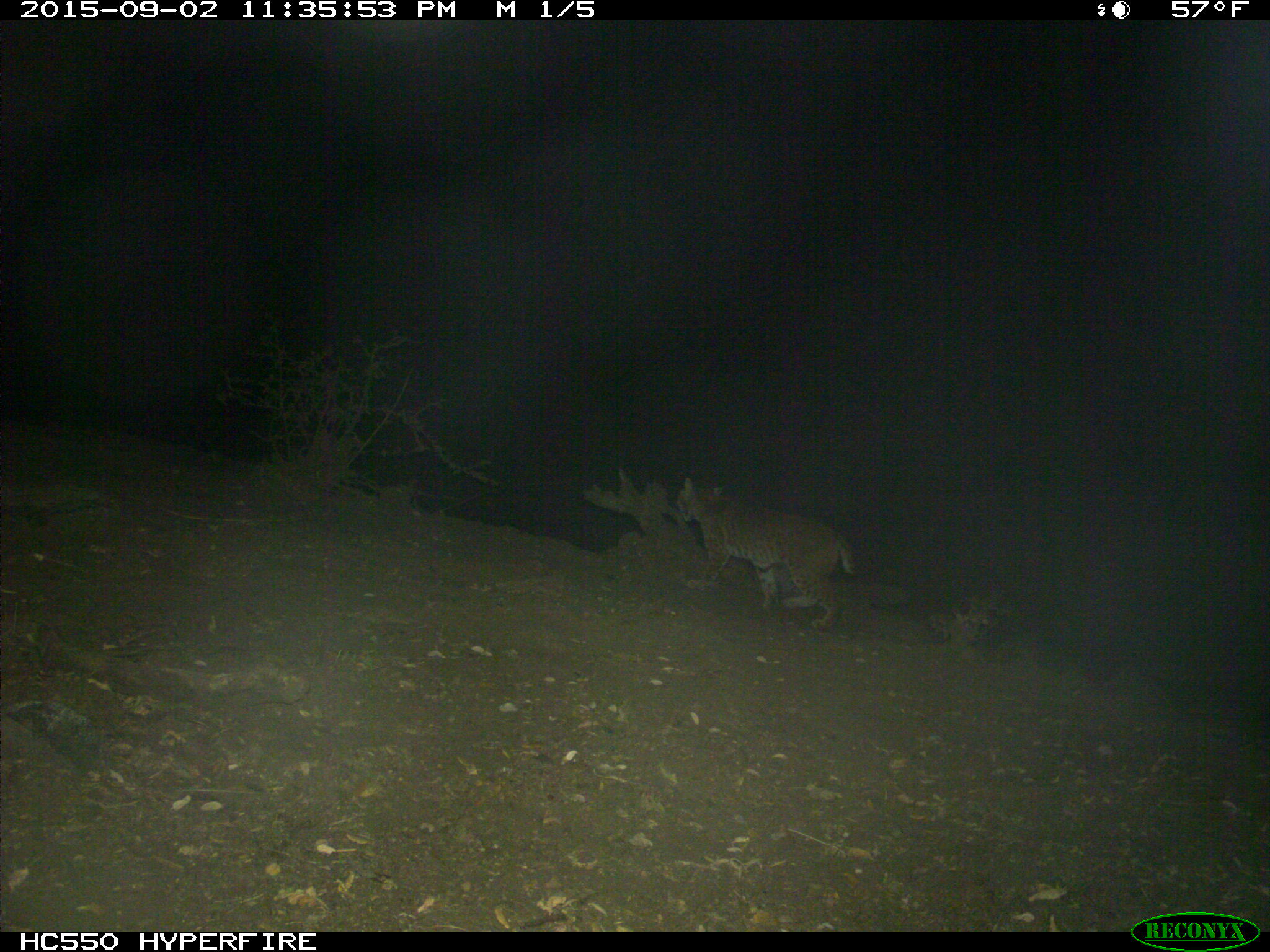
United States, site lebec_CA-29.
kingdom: Animalia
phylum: Chordata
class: Mammalia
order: Carnivora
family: Felidae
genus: Lynx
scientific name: Lynx rufus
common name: bobcat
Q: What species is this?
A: Lynx rufus (bobcat).